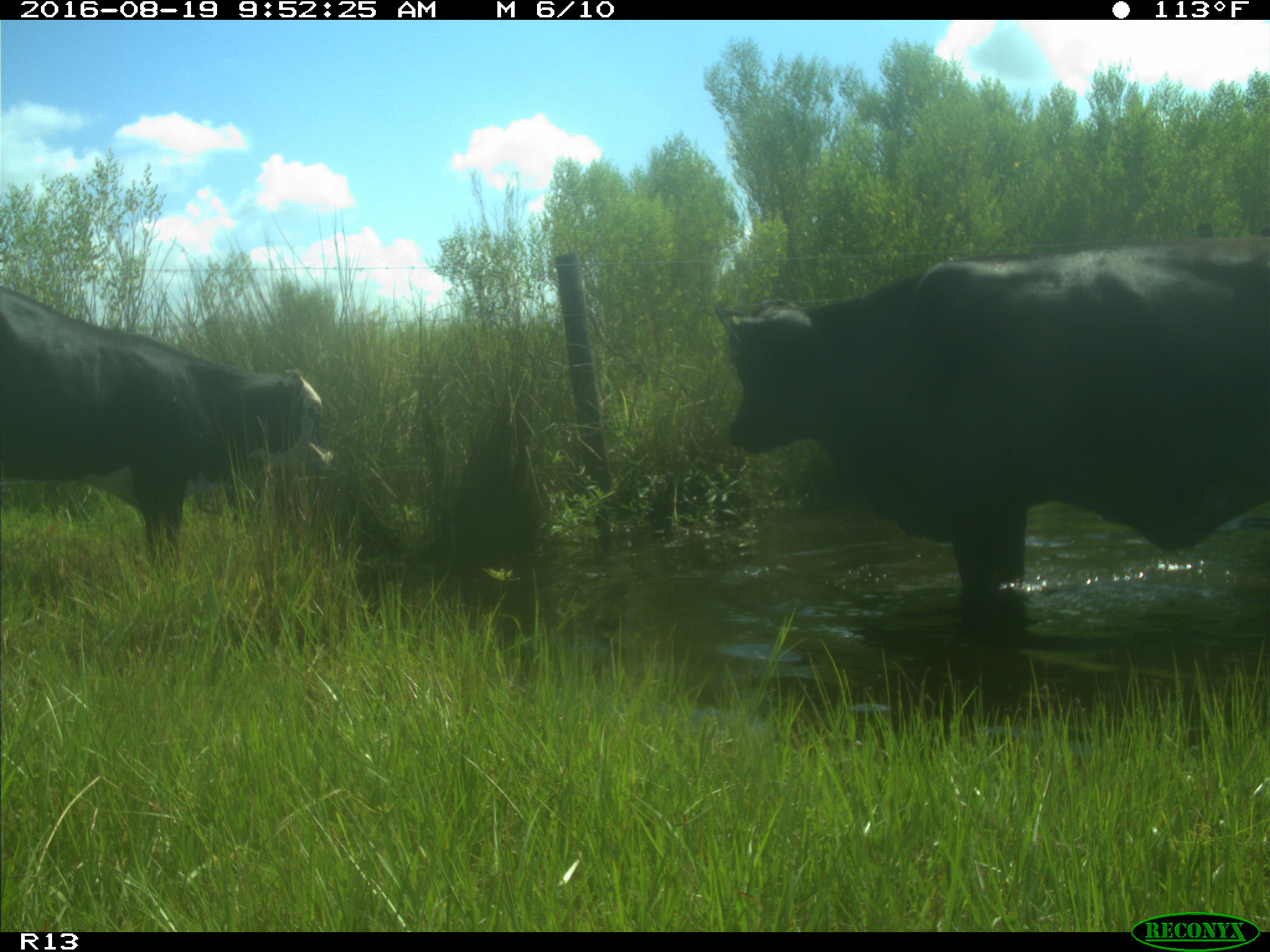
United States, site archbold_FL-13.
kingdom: Animalia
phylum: Chordata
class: Mammalia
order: Artiodactyla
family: Bovidae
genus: Bos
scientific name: Bos taurus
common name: domestic cow